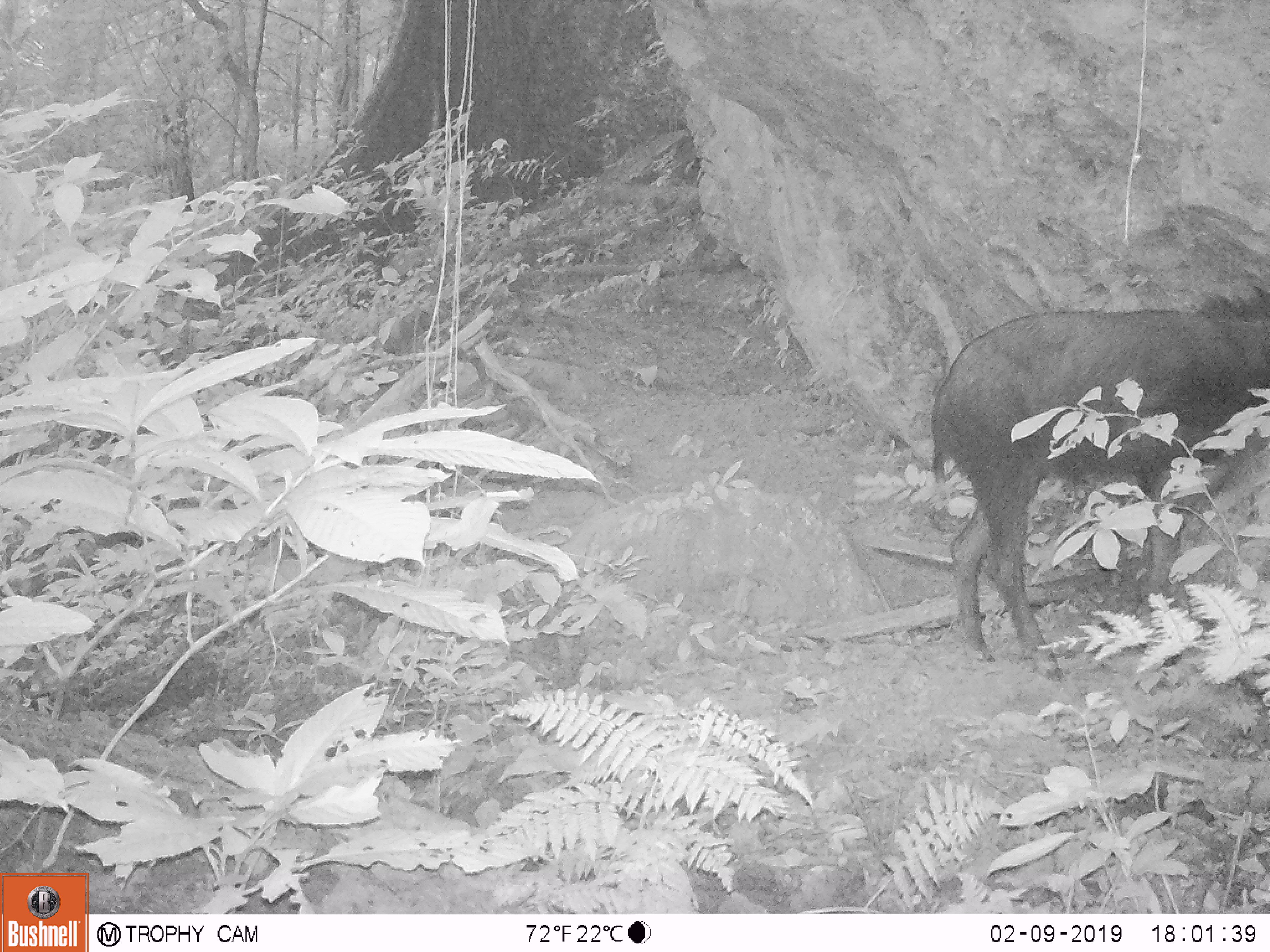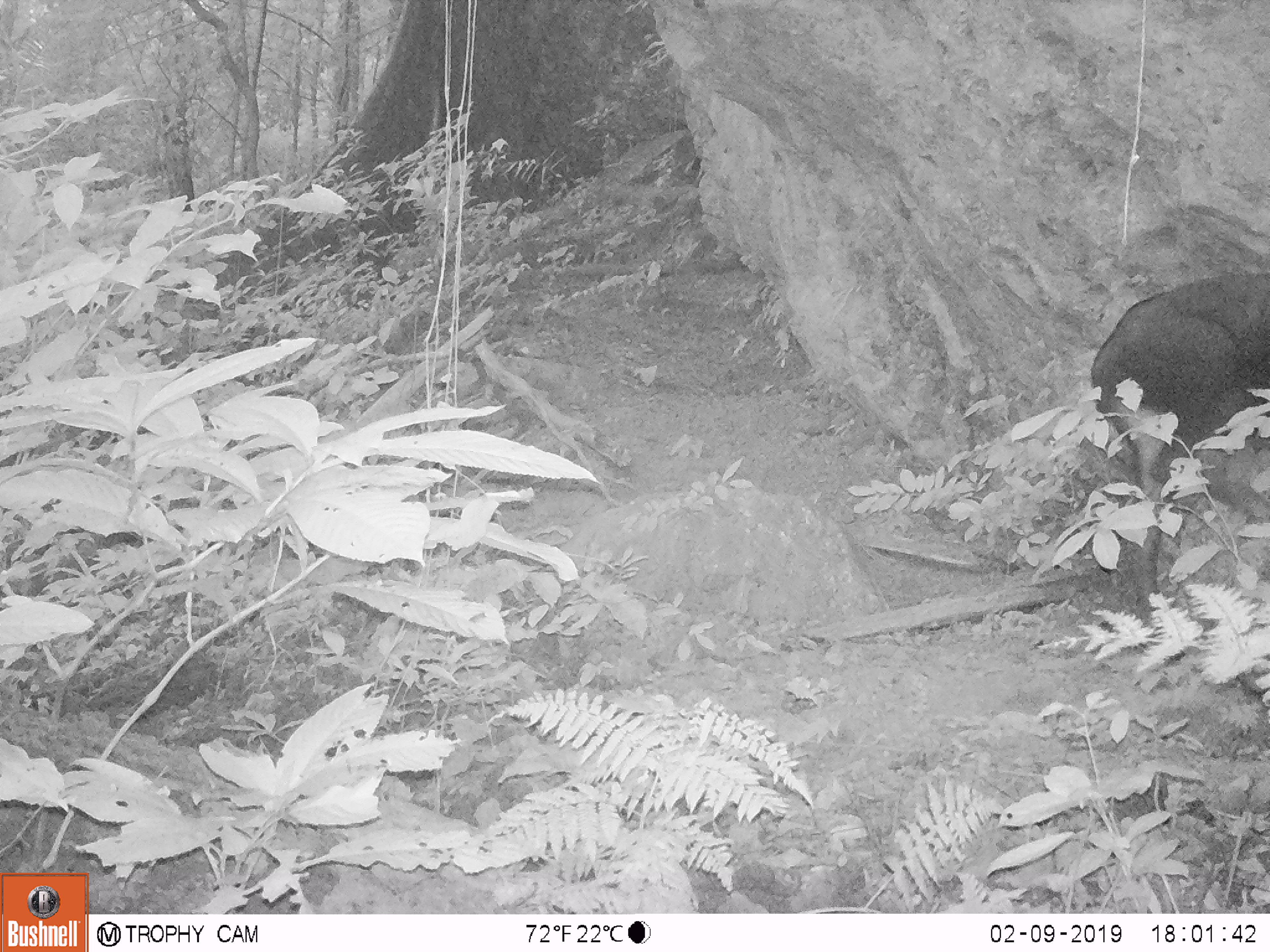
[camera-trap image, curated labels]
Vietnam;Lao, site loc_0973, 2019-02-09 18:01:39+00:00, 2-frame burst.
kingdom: Animalia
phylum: Chordata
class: Mammalia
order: Artiodactyla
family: Bovidae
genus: Capricornis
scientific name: Capricornis sumatraensis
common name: chinese serow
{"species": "chinese serow (Capricornis sumatraensis)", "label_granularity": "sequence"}